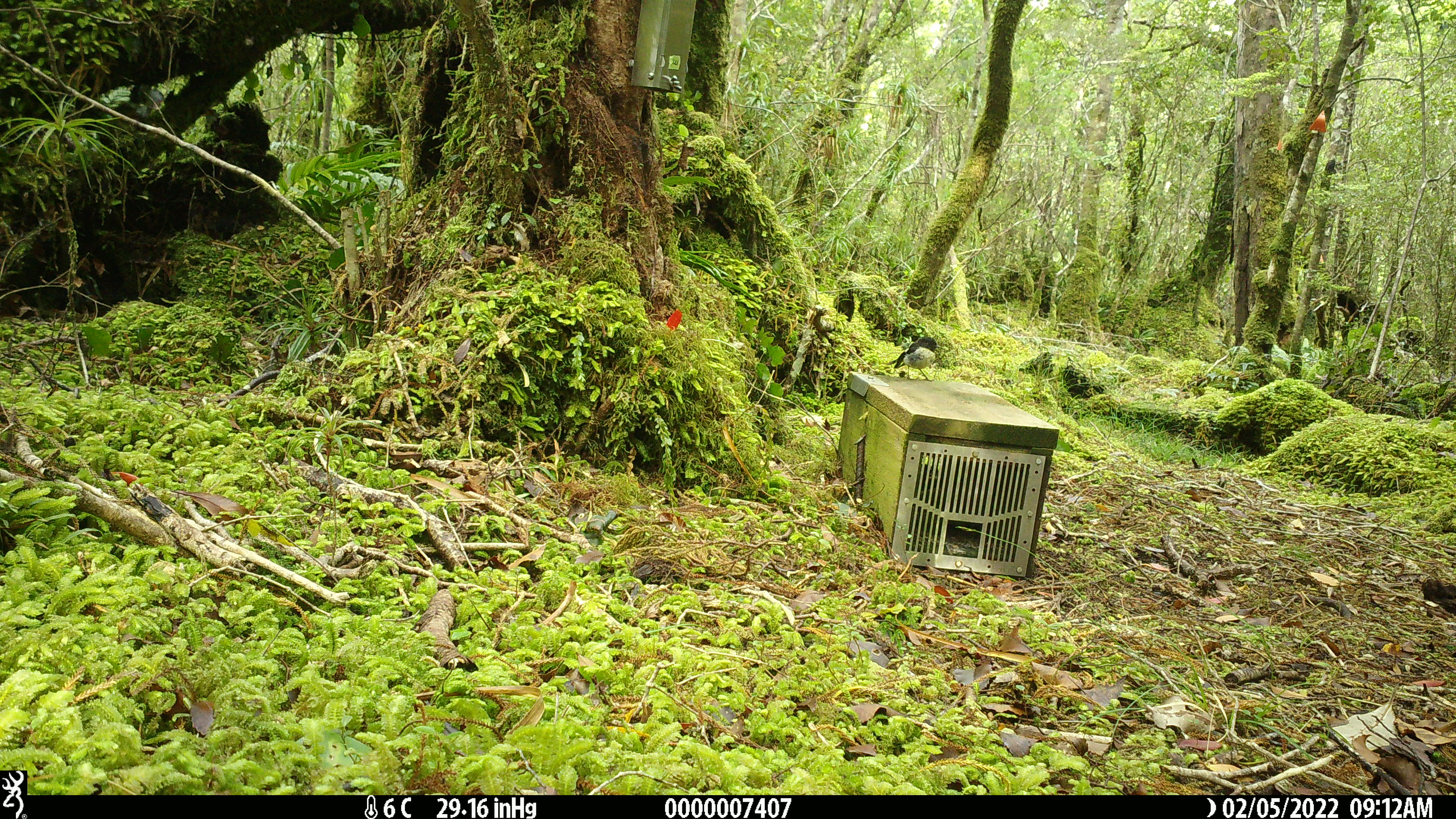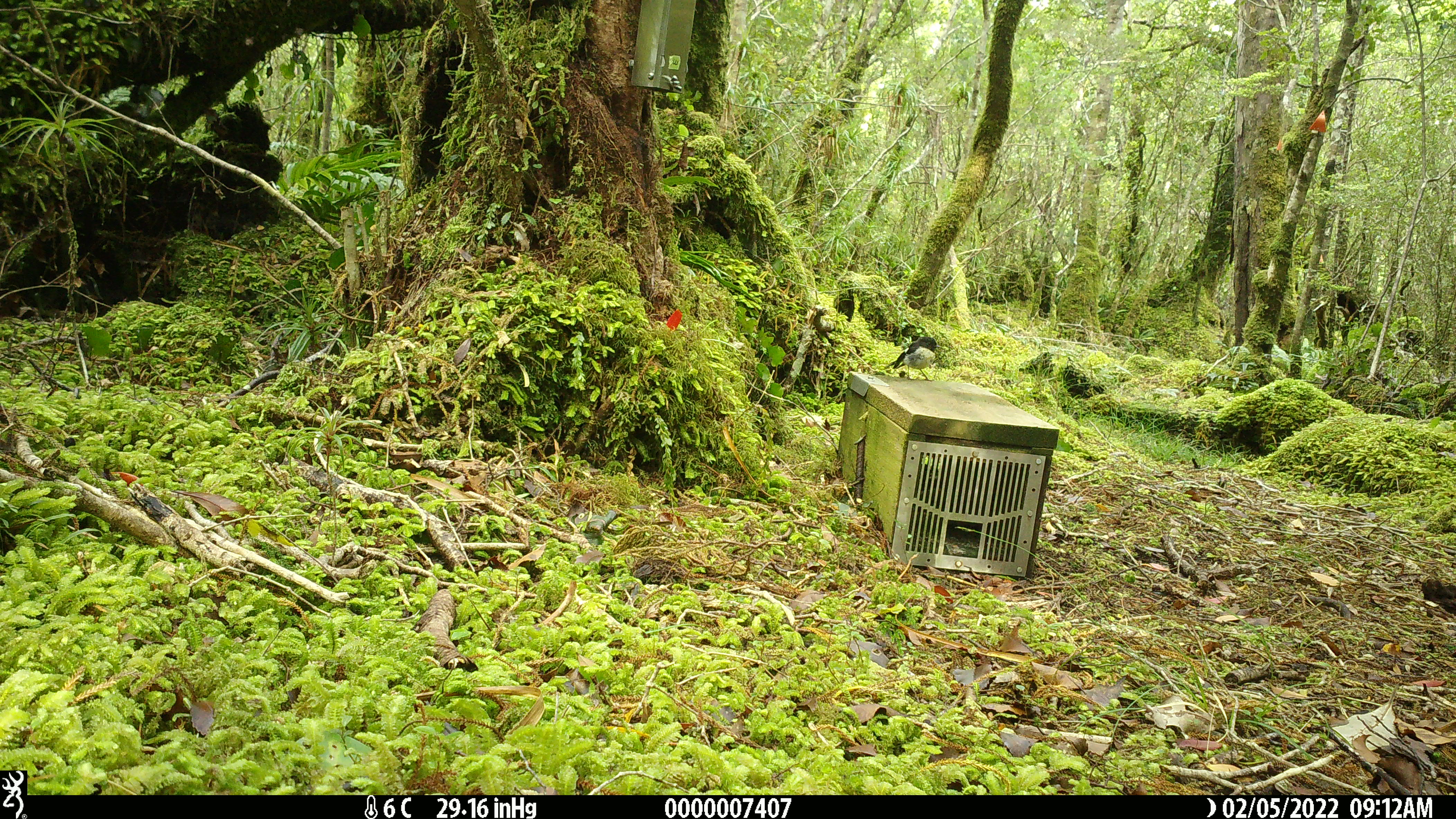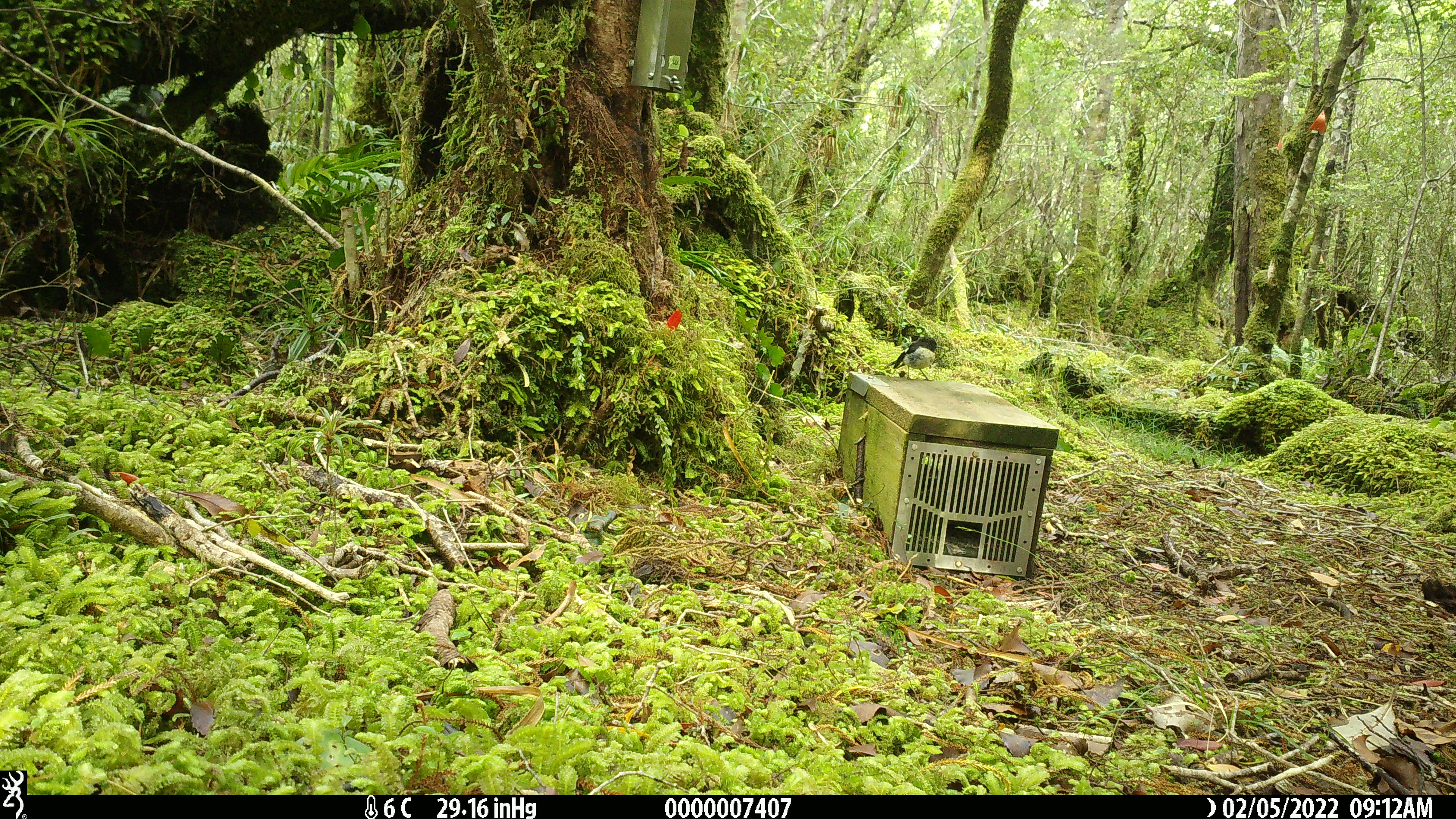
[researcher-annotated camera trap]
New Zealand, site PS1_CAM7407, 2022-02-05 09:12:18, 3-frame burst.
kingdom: Animalia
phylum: Chordata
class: Aves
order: Passeriformes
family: Petroicidae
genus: Petroica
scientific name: Petroica macrocephala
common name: tomtit